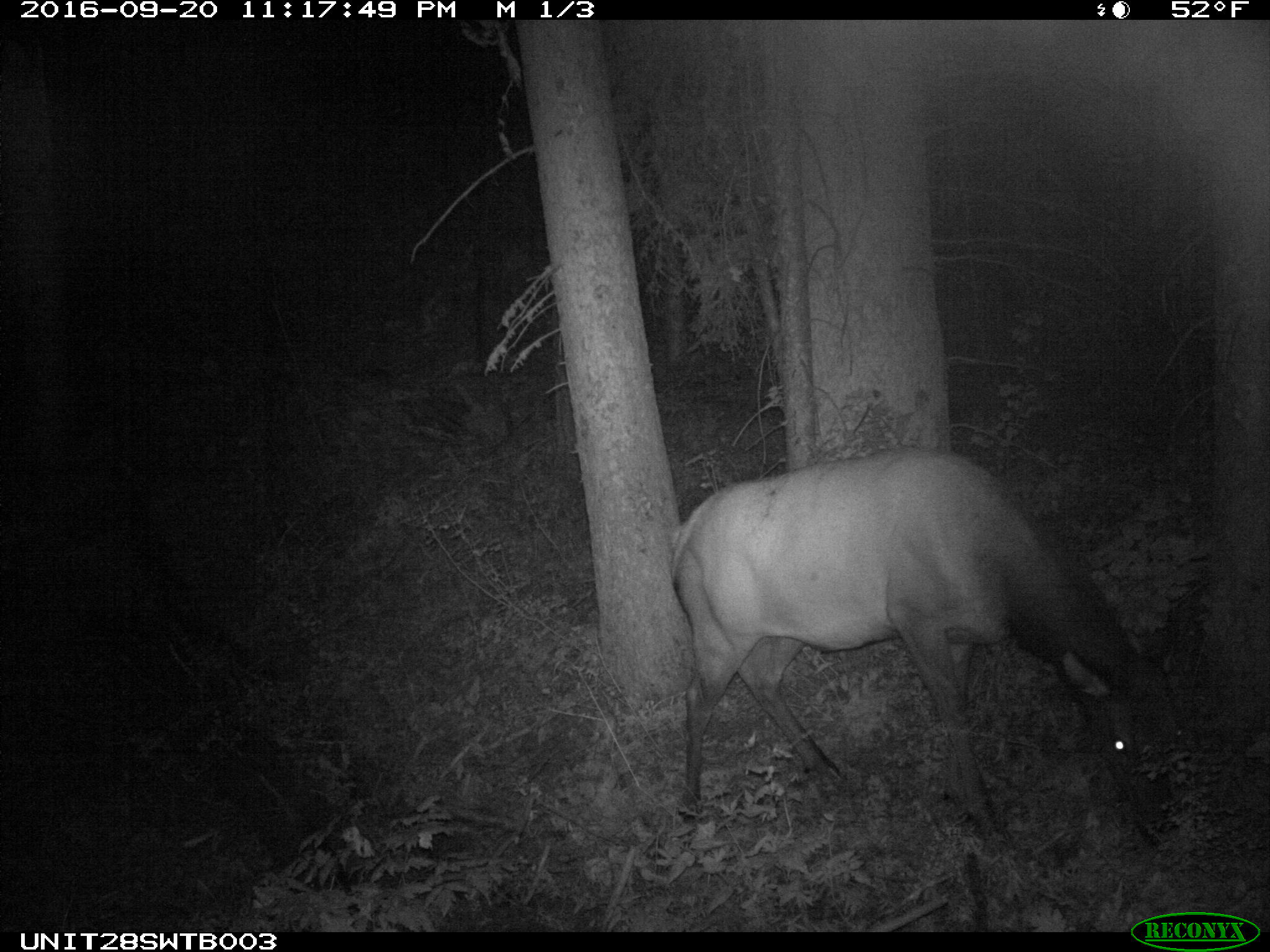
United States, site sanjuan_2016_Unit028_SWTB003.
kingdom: Animalia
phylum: Chordata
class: Mammalia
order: Artiodactyla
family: Cervidae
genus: Cervus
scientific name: Cervus elaphus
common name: red deer